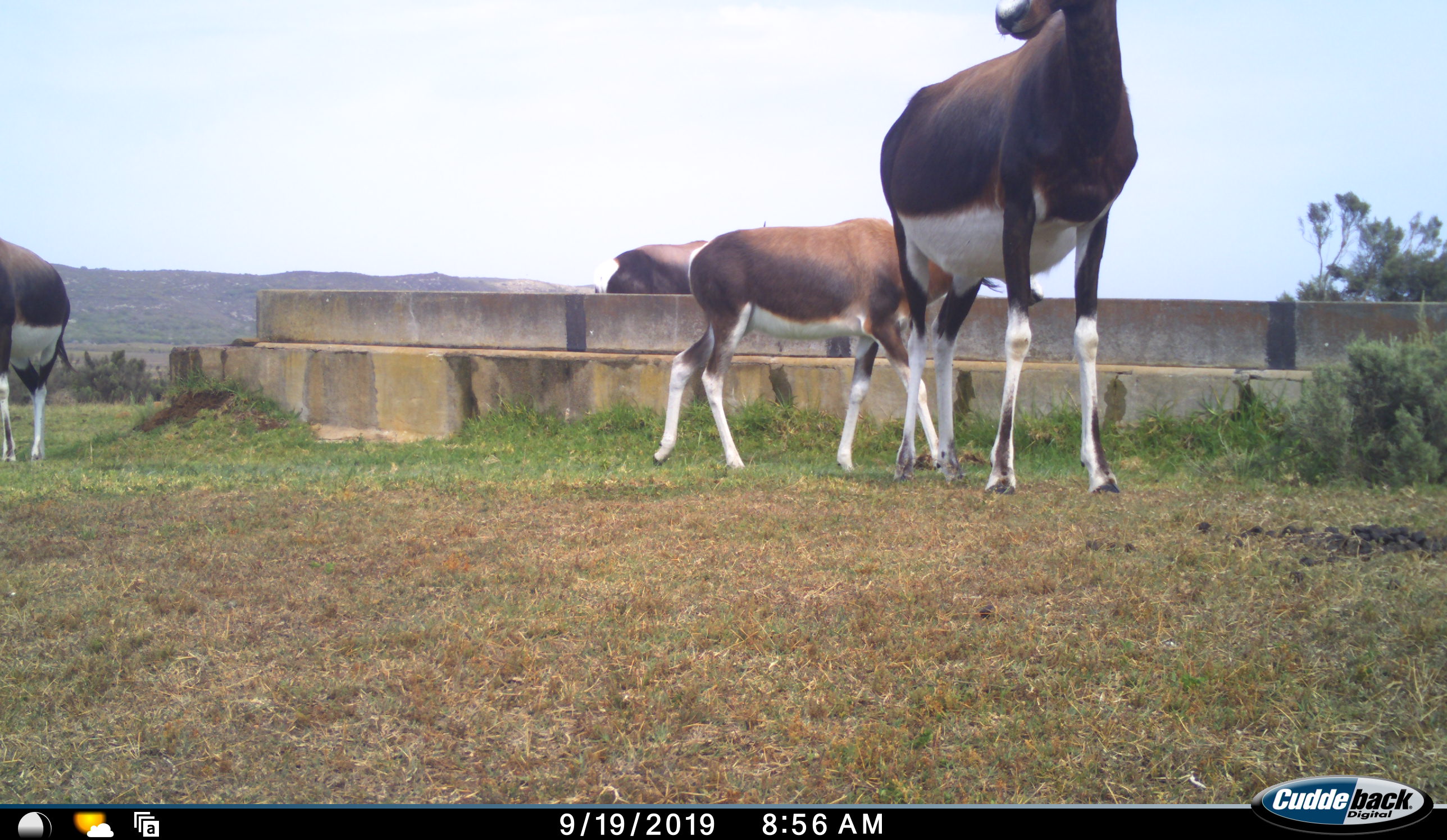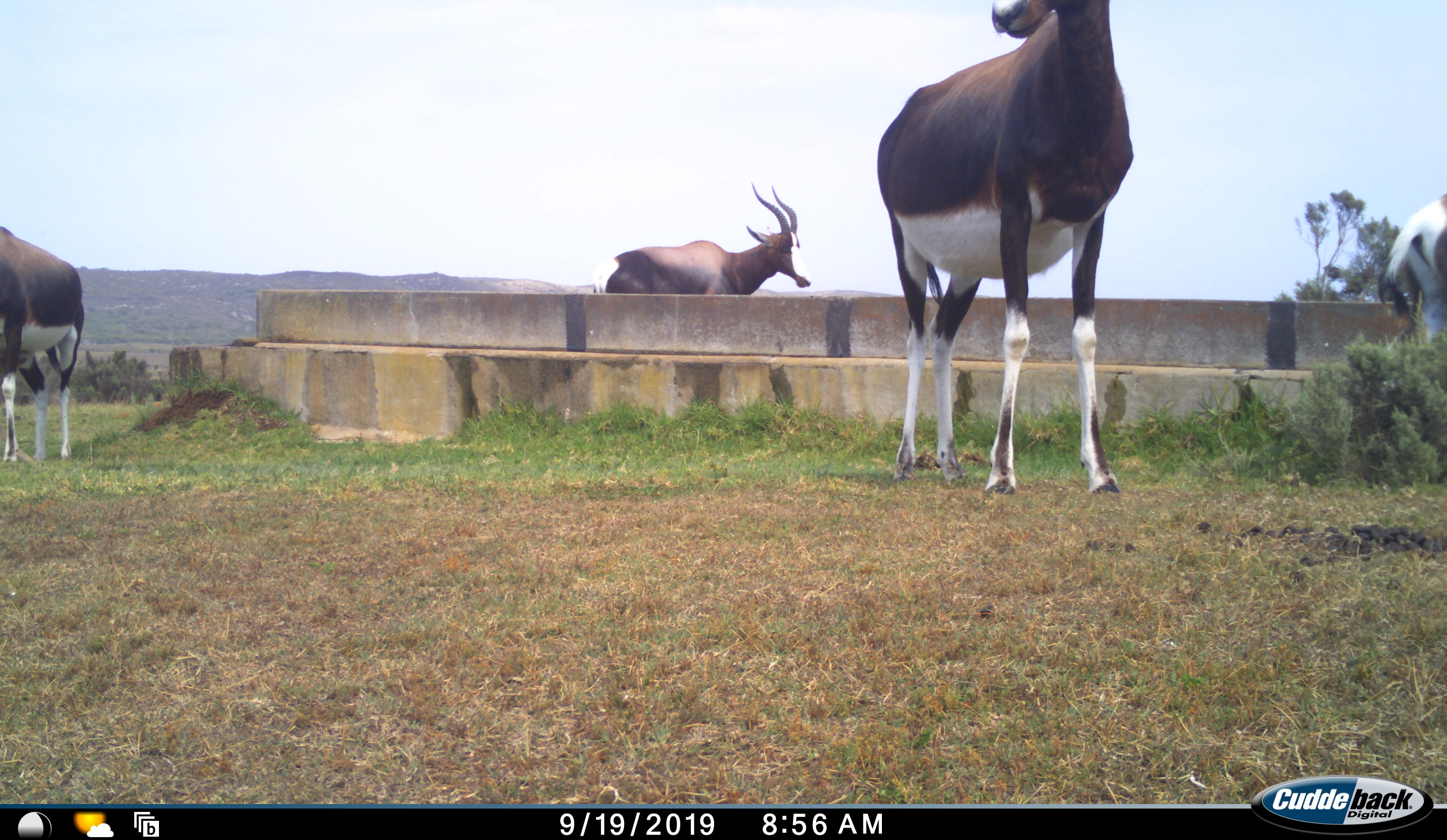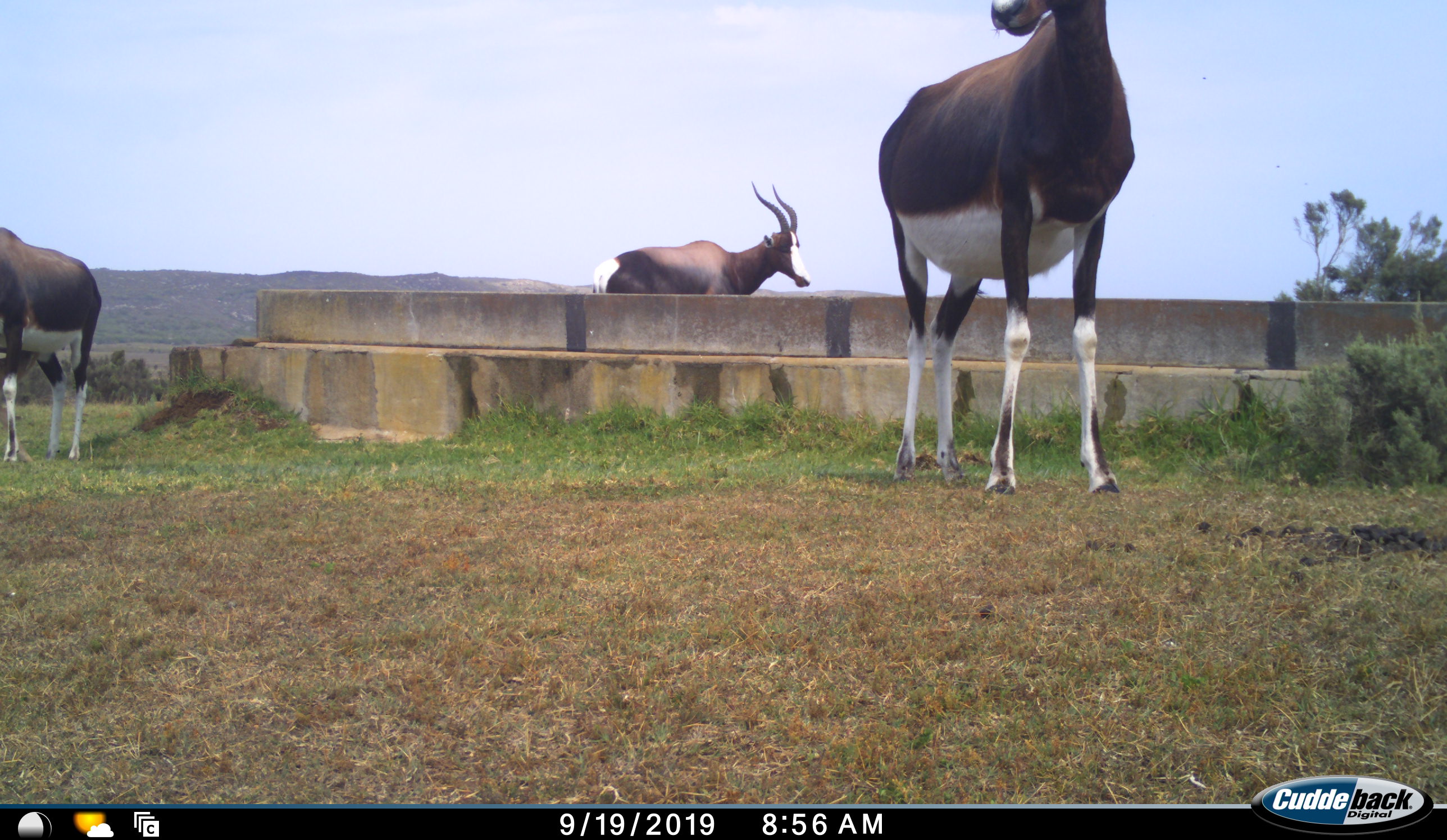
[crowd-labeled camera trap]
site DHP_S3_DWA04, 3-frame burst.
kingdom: Animalia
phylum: Chordata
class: Mammalia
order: Artiodactyla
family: Bovidae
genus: Damaliscus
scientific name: Damaliscus pygargus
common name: bontebok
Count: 4.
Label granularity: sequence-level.